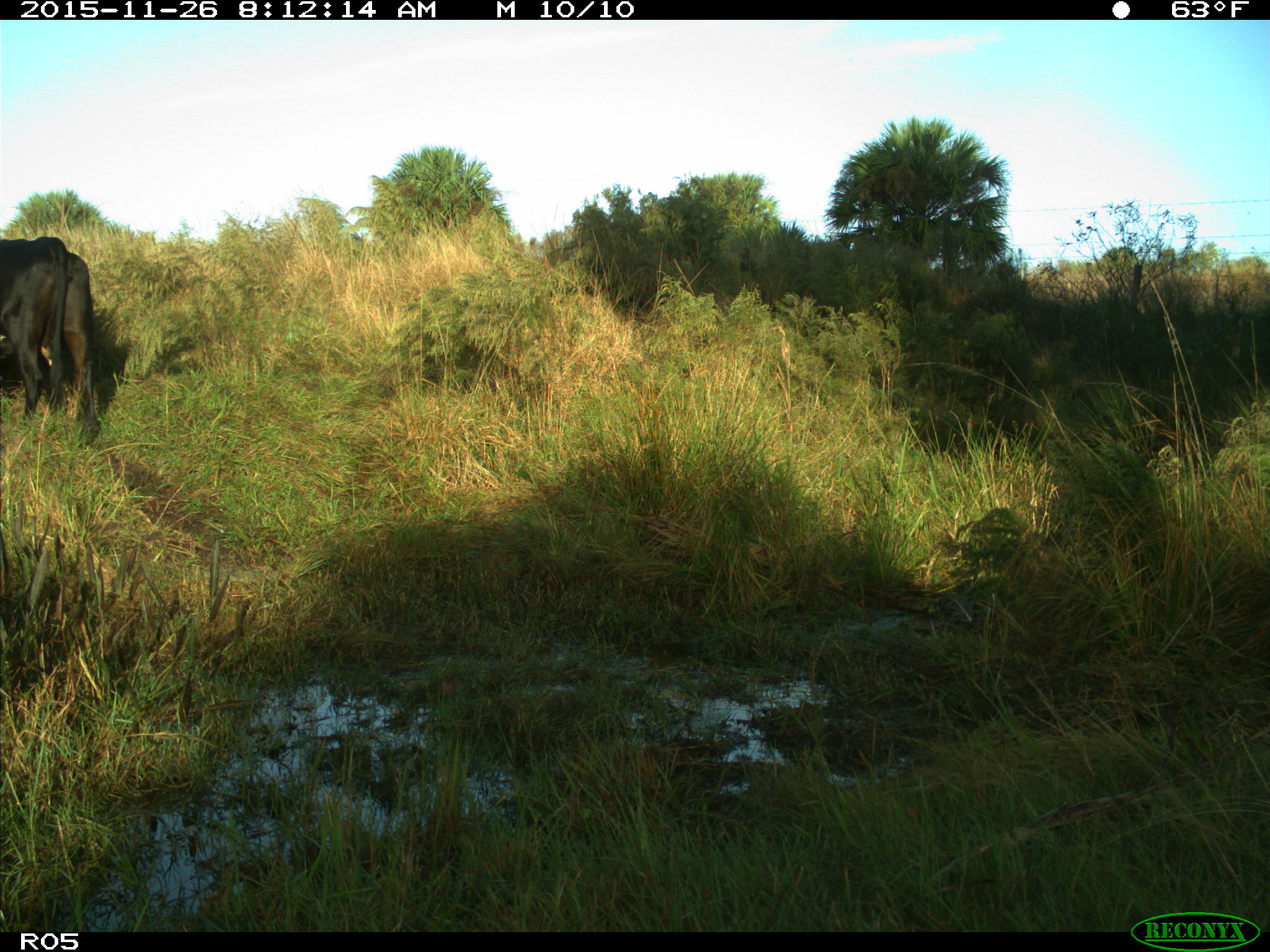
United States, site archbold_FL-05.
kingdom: Animalia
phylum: Chordata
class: Mammalia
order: Artiodactyla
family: Bovidae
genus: Bos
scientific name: Bos taurus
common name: domestic cow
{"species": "Bos taurus (domestic cow)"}